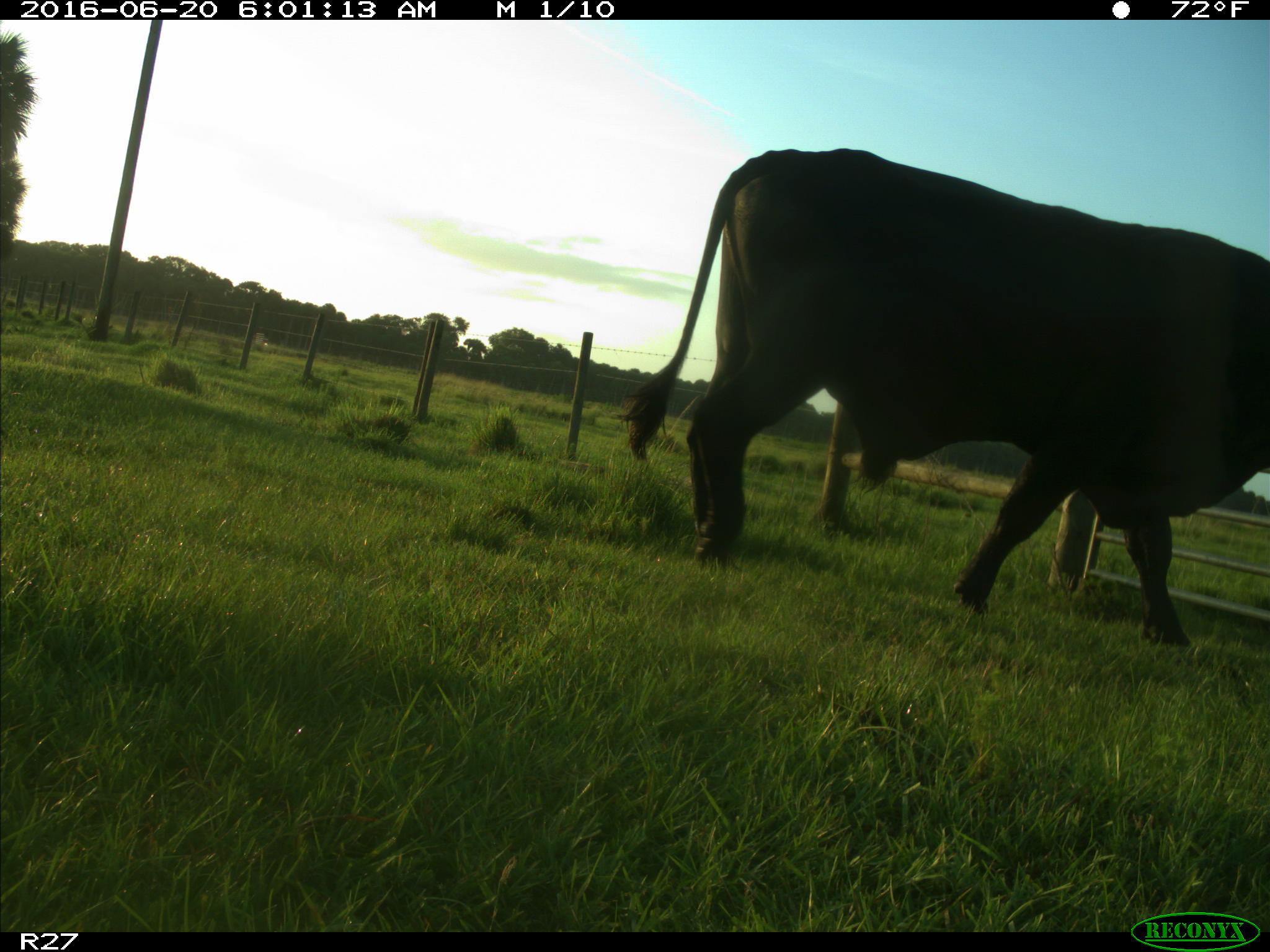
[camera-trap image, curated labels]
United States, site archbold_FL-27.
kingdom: Animalia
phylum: Chordata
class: Mammalia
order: Artiodactyla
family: Bovidae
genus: Bos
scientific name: Bos taurus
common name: domestic cow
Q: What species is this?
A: Bos taurus (domestic cow).